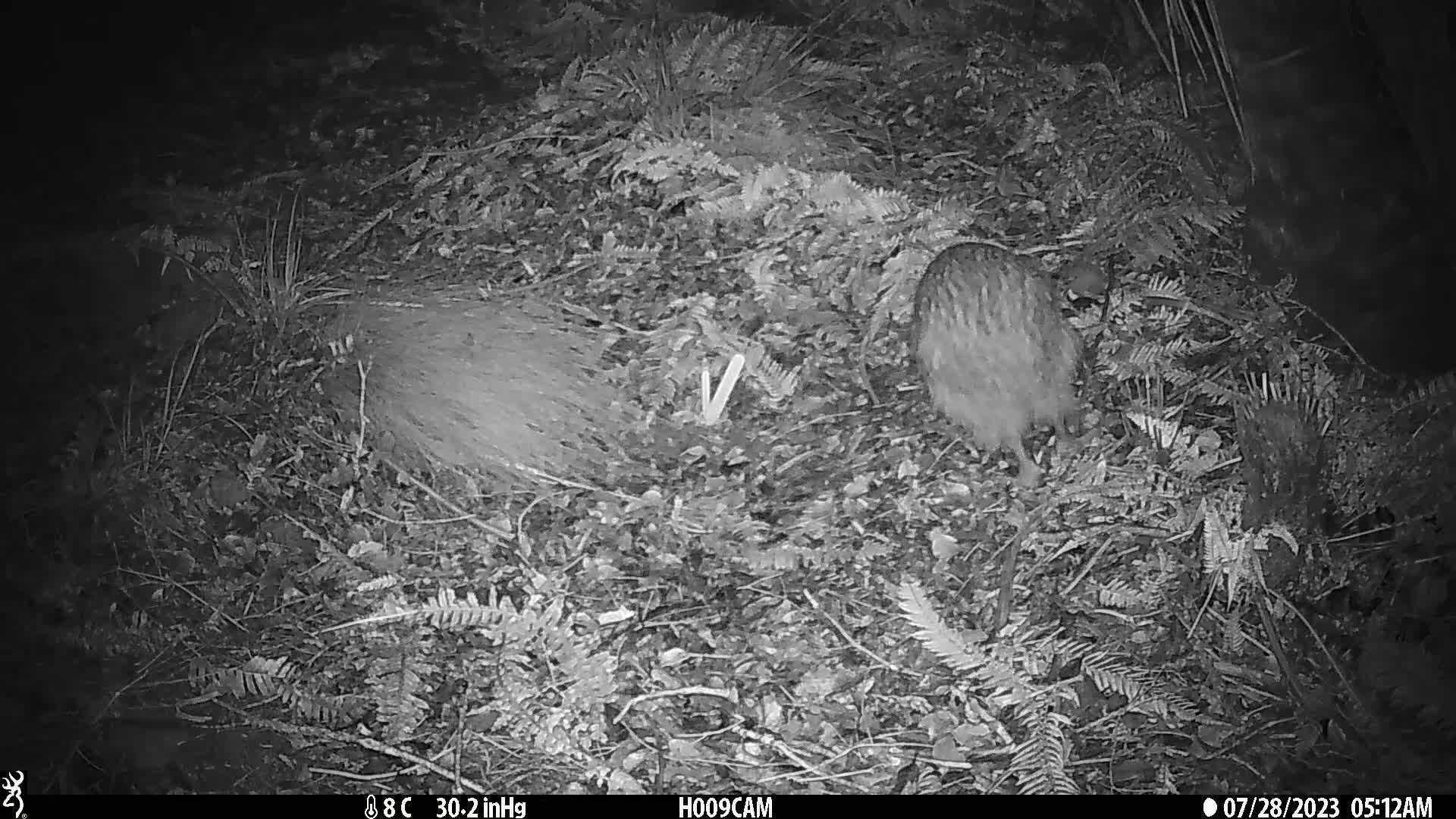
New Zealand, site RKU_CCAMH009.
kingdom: Animalia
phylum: Chordata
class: Aves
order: Apterygiformes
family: Apterygidae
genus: Apteryx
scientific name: Apteryx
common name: kiwi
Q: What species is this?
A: Kiwi (Apteryx).